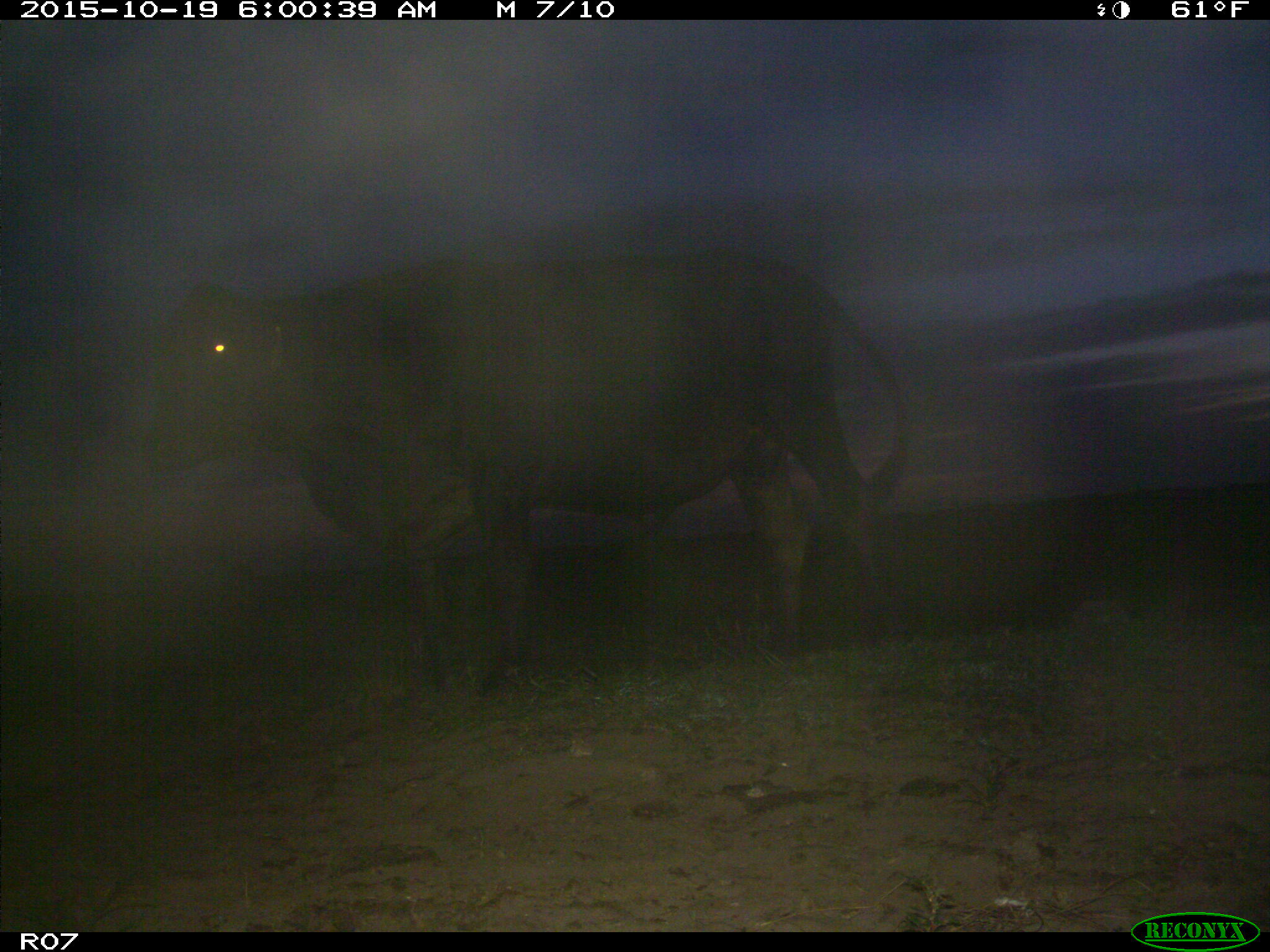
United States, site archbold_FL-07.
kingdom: Animalia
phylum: Chordata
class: Mammalia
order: Artiodactyla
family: Bovidae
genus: Bos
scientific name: Bos taurus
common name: domestic cow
Bos taurus (domestic cow).